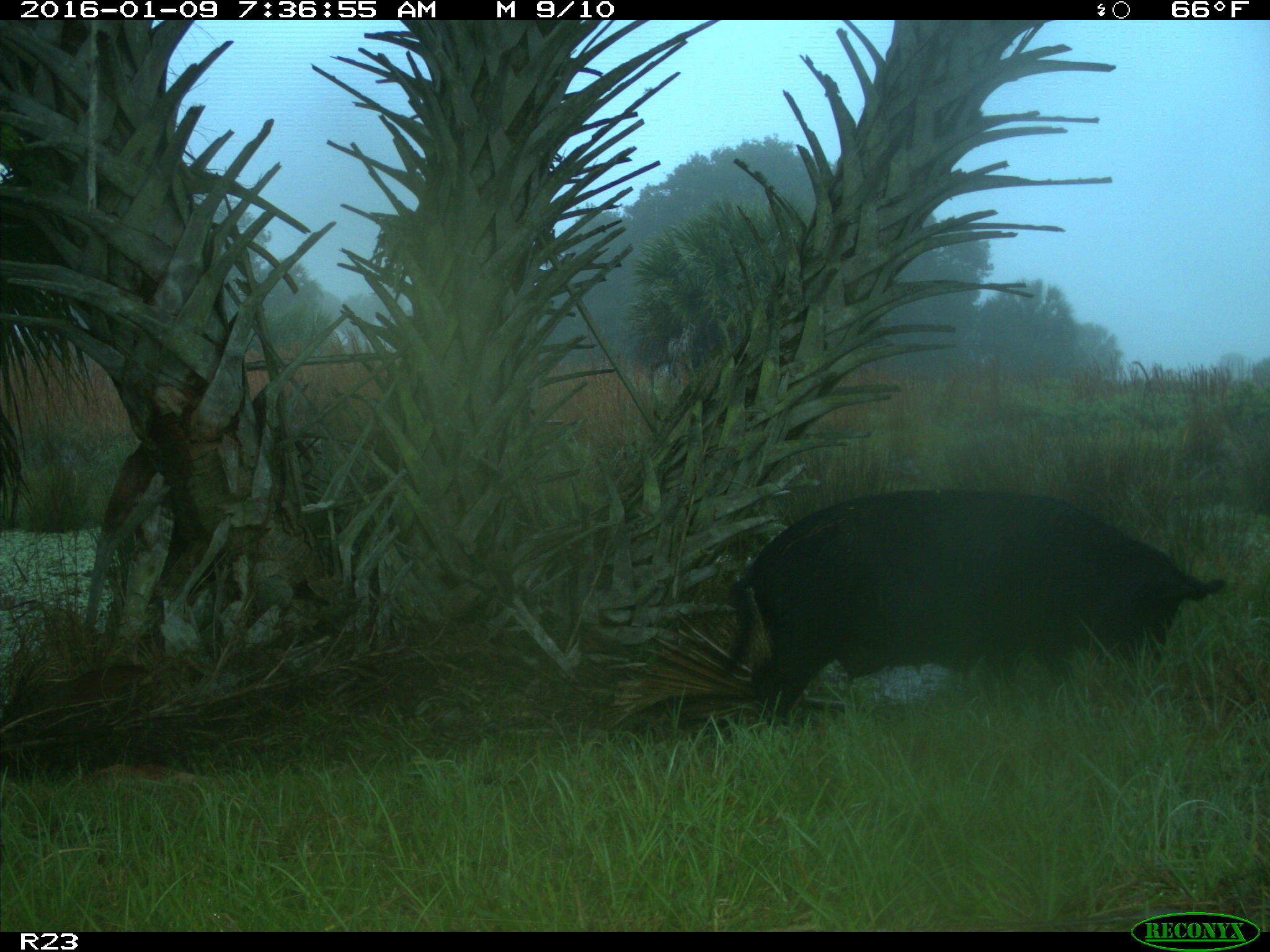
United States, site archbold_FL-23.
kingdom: Animalia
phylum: Chordata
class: Mammalia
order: Artiodactyla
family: Suidae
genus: Sus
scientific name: Sus scrofa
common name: wild boar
Sus scrofa (wild boar).